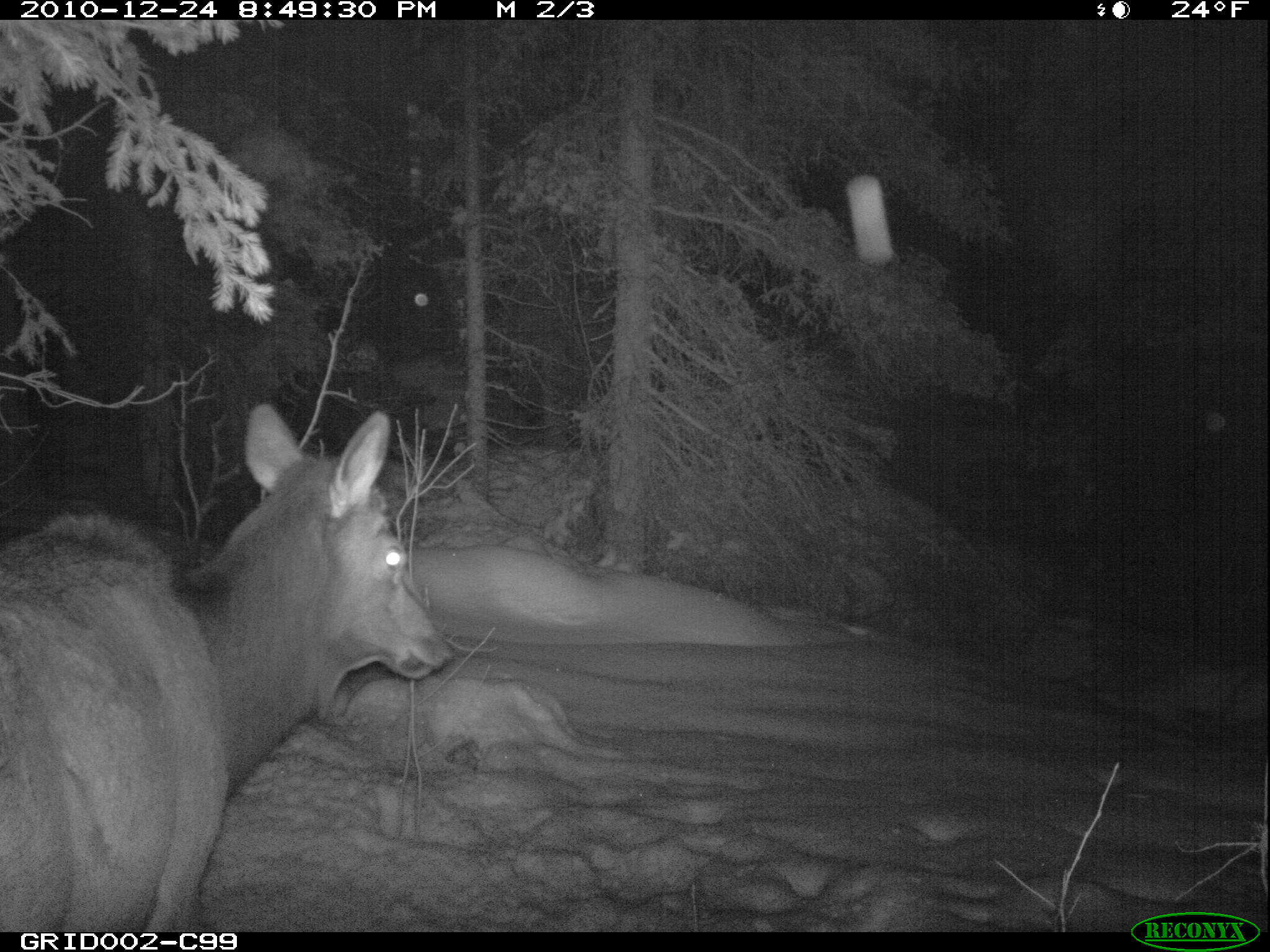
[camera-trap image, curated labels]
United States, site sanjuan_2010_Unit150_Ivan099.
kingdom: Animalia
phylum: Chordata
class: Mammalia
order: Artiodactyla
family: Cervidae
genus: Cervus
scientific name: Cervus elaphus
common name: red deer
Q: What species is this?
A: Cervus elaphus (red deer).